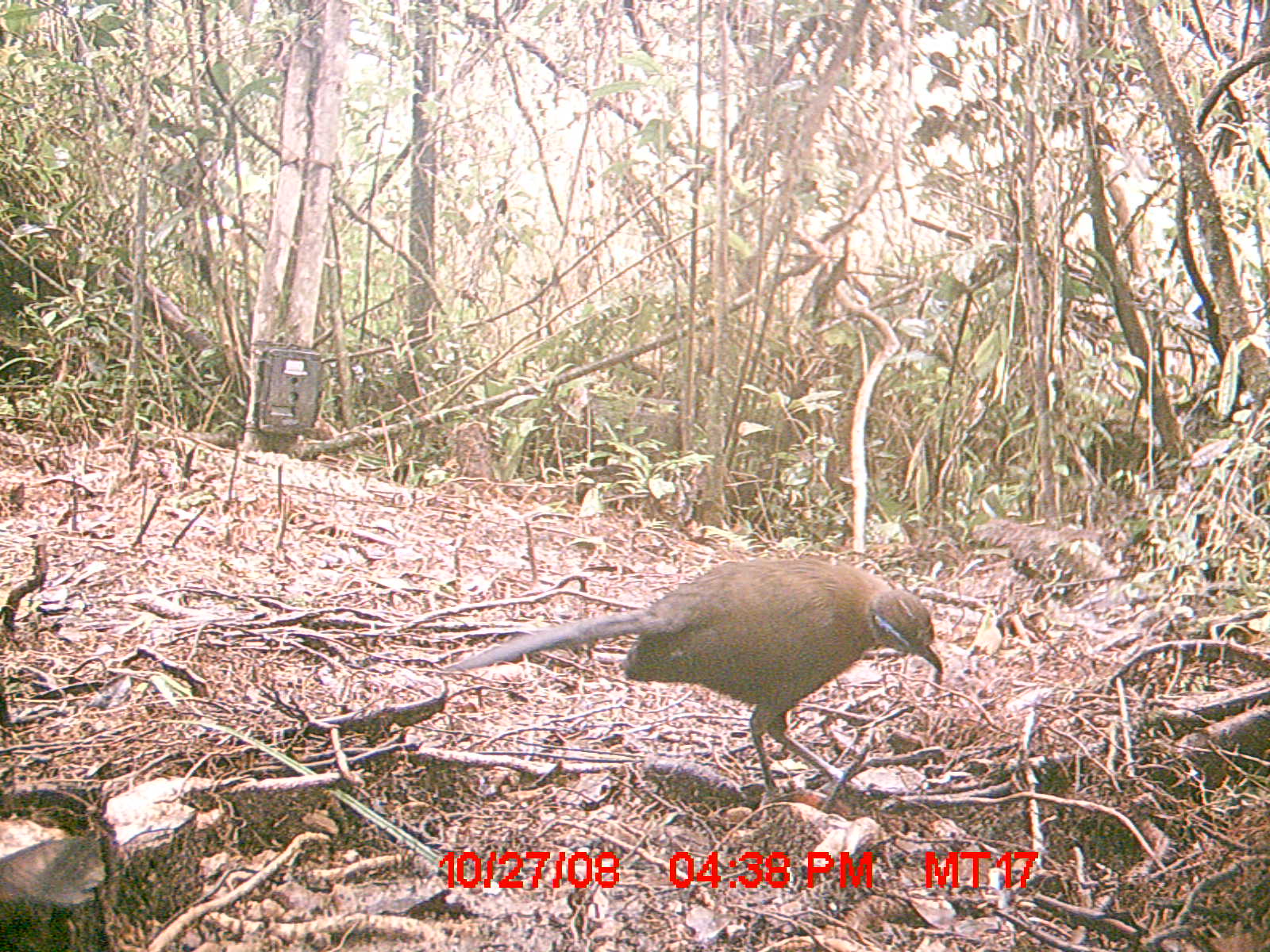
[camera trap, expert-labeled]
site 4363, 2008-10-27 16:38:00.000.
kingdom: Animalia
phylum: Chordata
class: Aves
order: Cuculiformes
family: Cuculidae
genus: Coua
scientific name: Coua serriana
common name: red-breasted coua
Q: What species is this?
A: Coua serriana (red-breasted coua).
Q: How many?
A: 1.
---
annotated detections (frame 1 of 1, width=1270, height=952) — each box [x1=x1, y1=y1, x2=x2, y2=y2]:
coua serriana: [x1=441, y1=552, x2=944, y2=796]